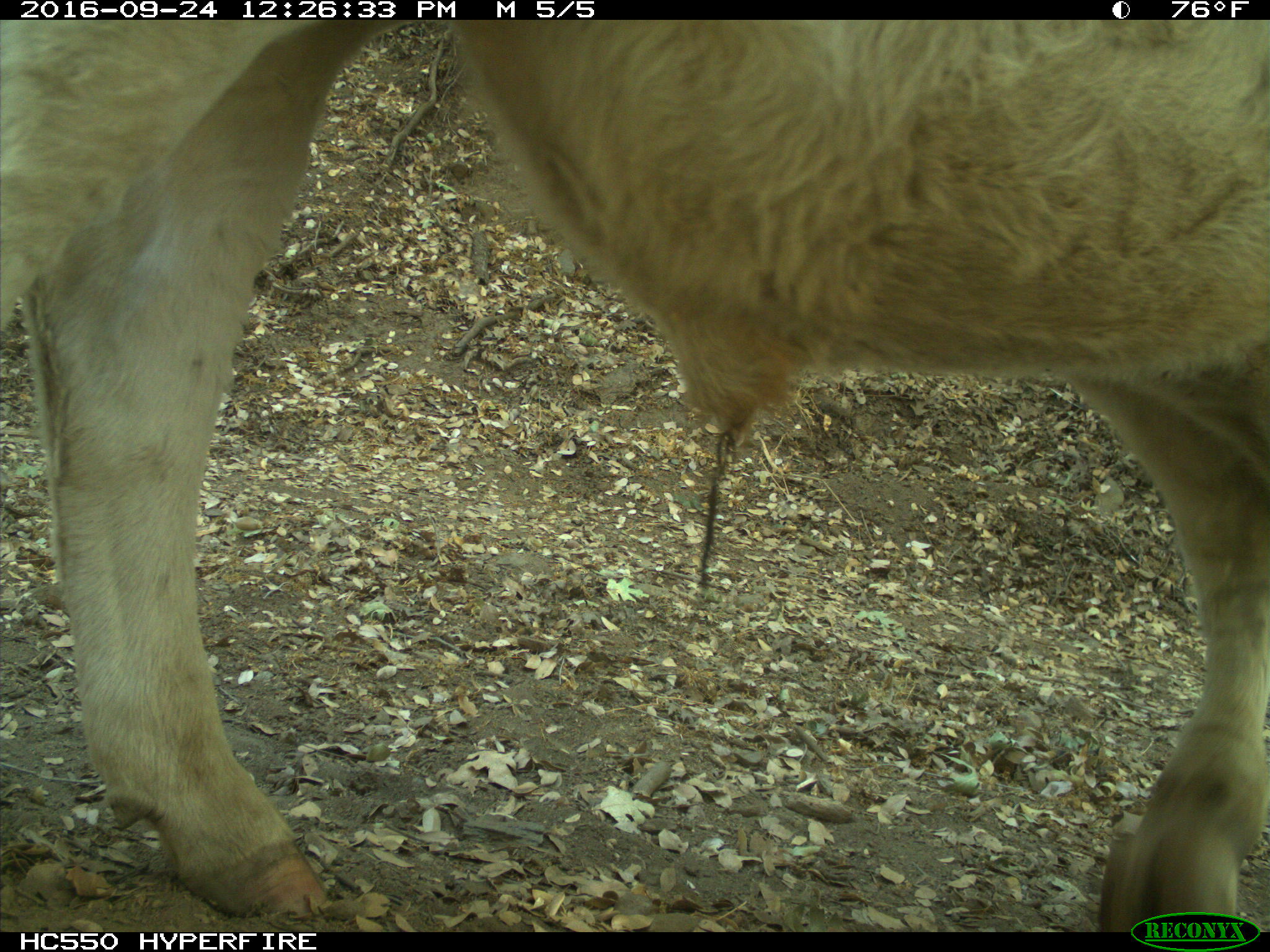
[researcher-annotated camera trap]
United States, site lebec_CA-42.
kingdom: Animalia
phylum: Chordata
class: Mammalia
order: Artiodactyla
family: Bovidae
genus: Bos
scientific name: Bos taurus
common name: domestic cow